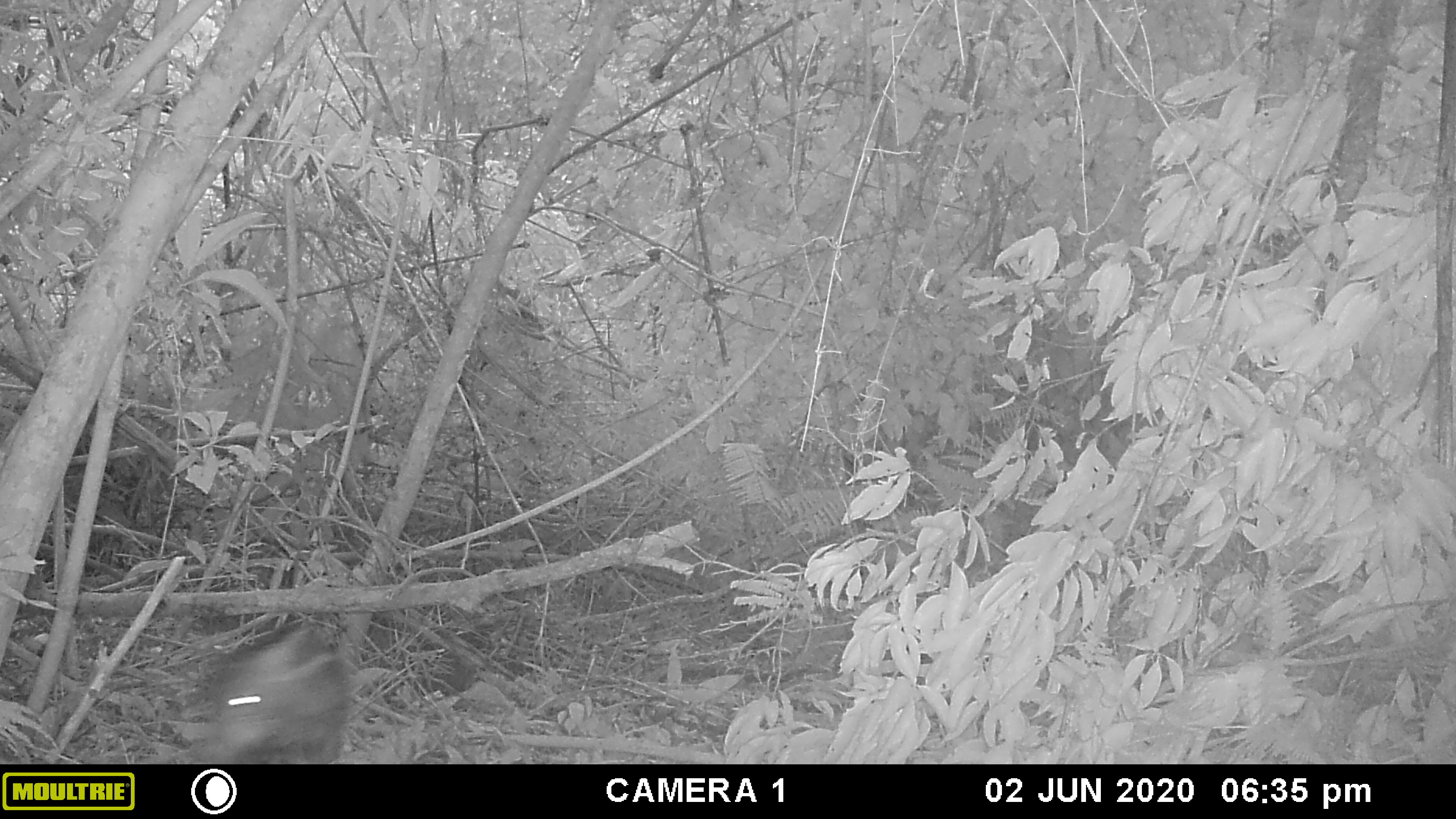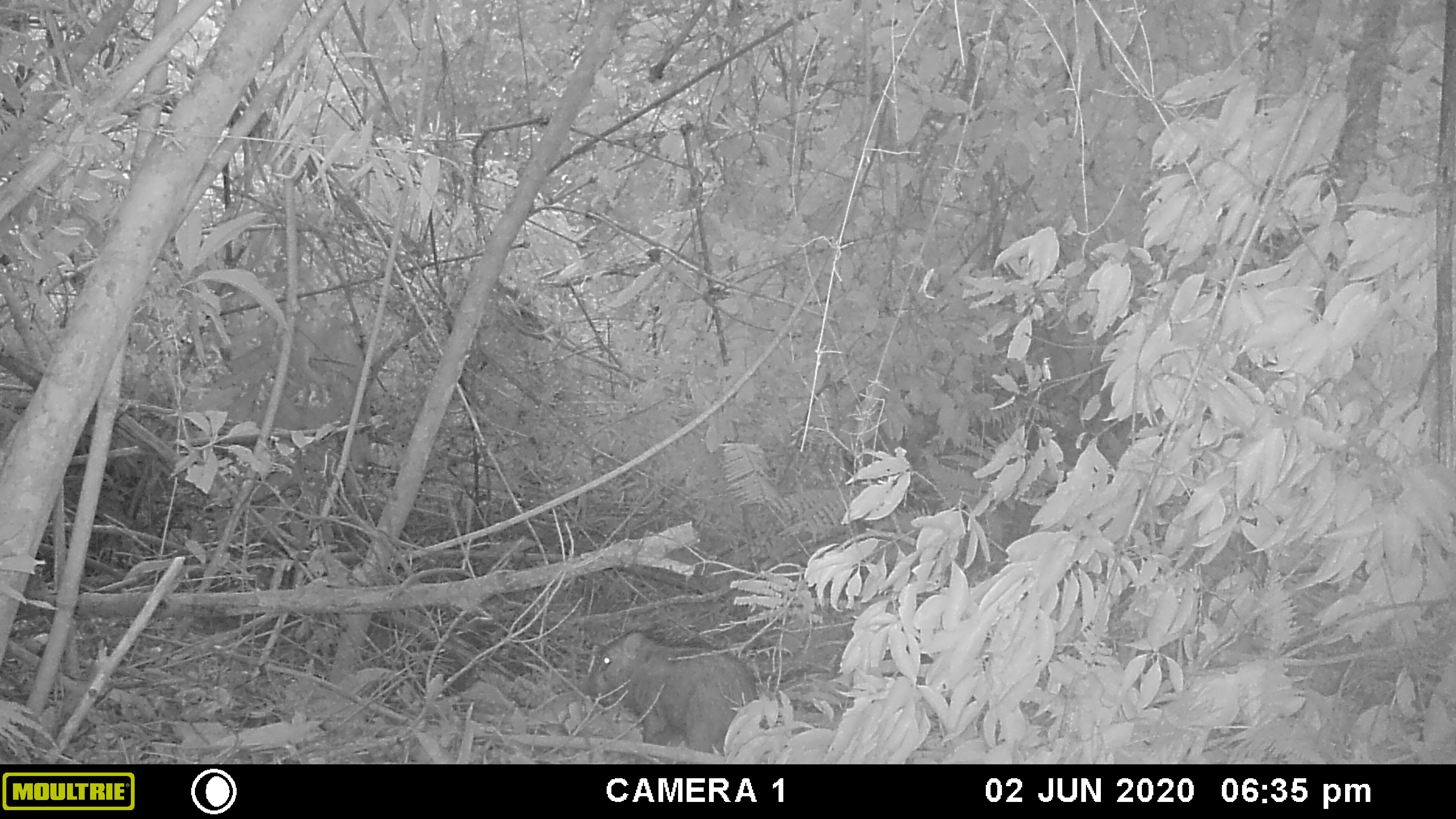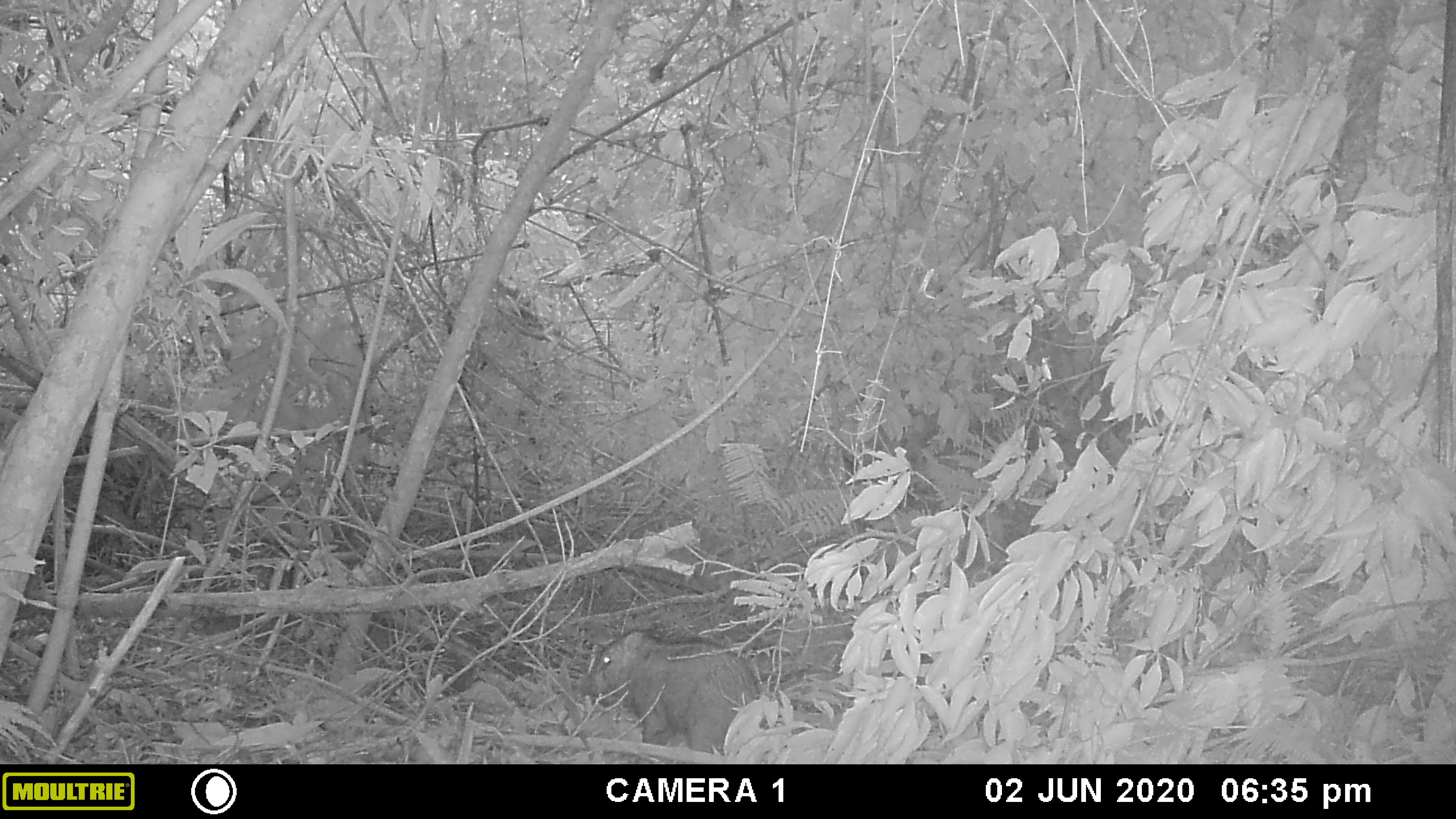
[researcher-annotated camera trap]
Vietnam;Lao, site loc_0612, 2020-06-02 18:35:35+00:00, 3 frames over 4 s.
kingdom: Animalia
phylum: Chordata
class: Mammalia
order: Artiodactyla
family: Suidae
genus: Sus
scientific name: Sus scrofa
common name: eurasian wild pig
Eurasian wild pig (Sus scrofa). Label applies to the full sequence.